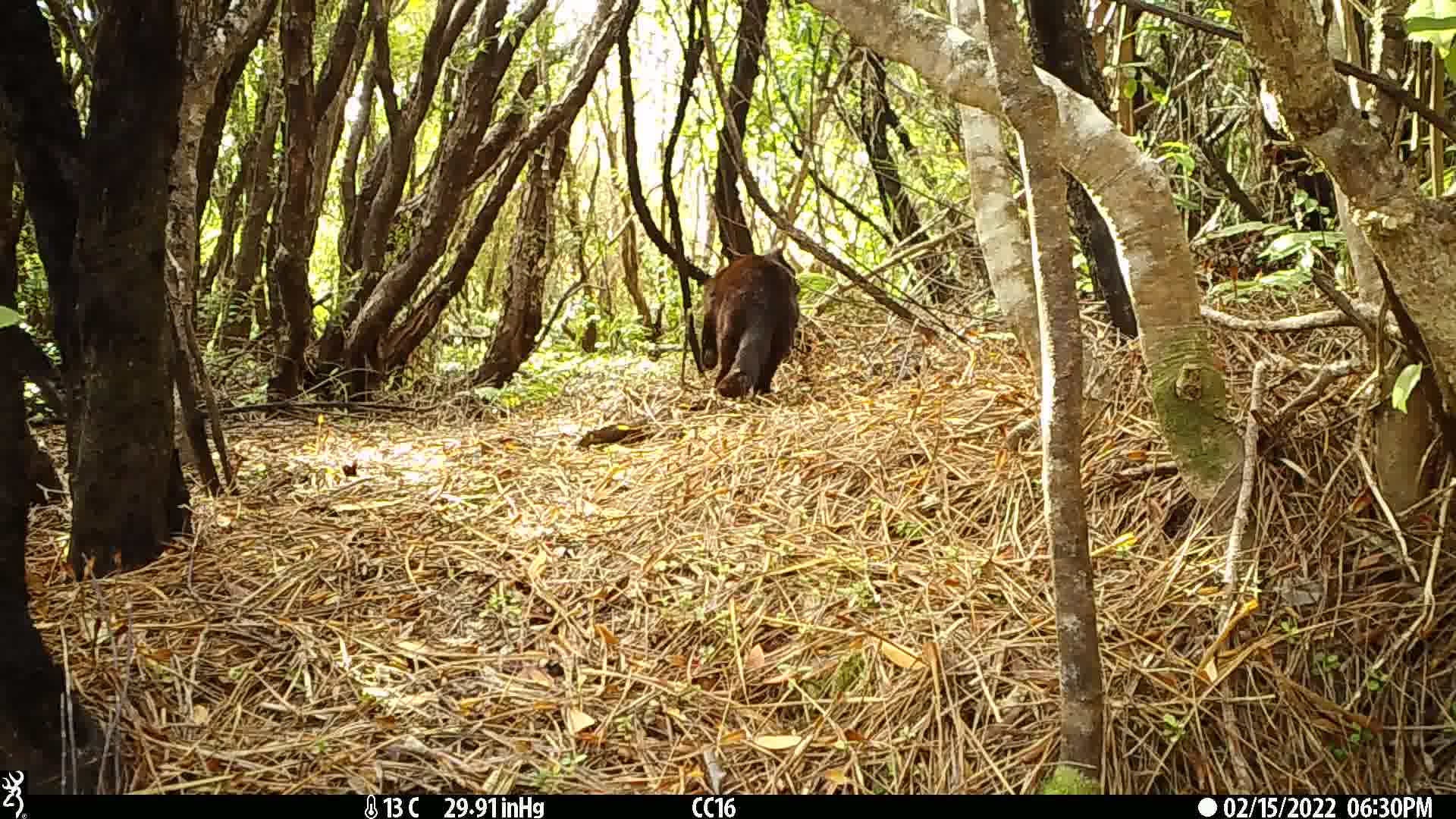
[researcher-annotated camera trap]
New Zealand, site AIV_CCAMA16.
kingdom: Animalia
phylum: Chordata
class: Mammalia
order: Carnivora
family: Felidae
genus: Felis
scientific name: Felis catus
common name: domestic cat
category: cat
Cat (domestic cat) (Felis catus).